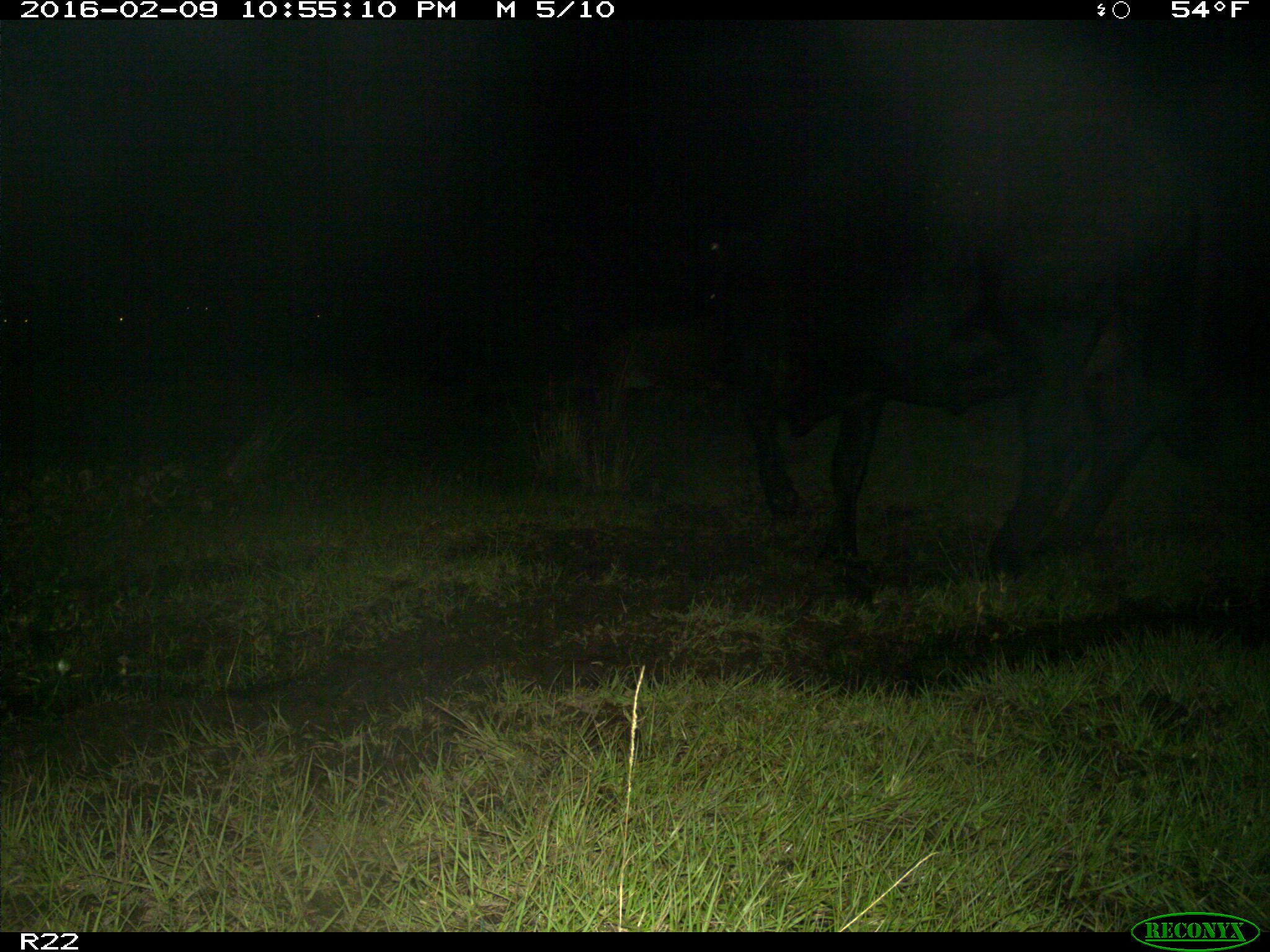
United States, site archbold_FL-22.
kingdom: Animalia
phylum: Chordata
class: Mammalia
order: Artiodactyla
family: Bovidae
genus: Bos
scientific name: Bos taurus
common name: domestic cow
Bos taurus (domestic cow).